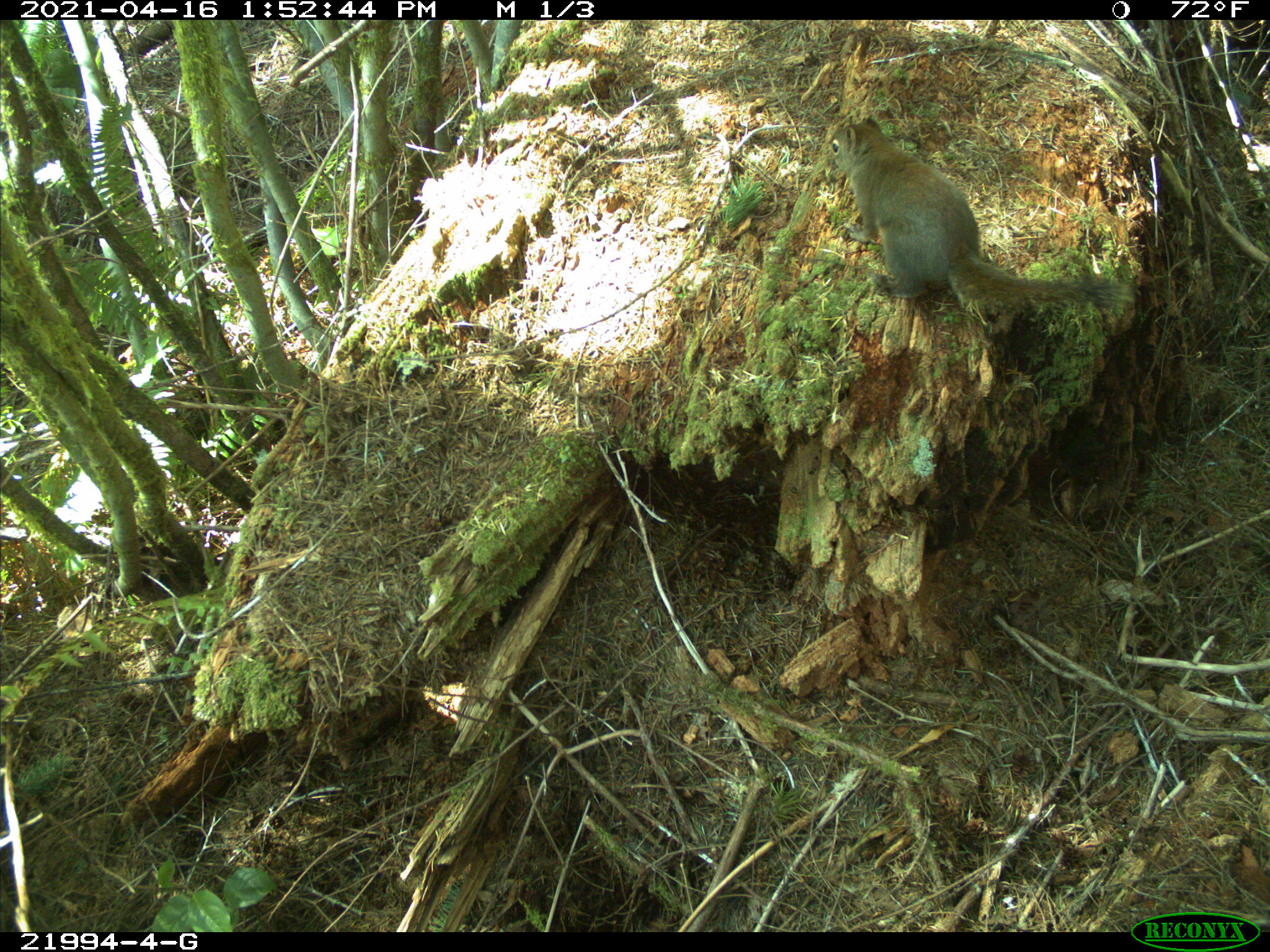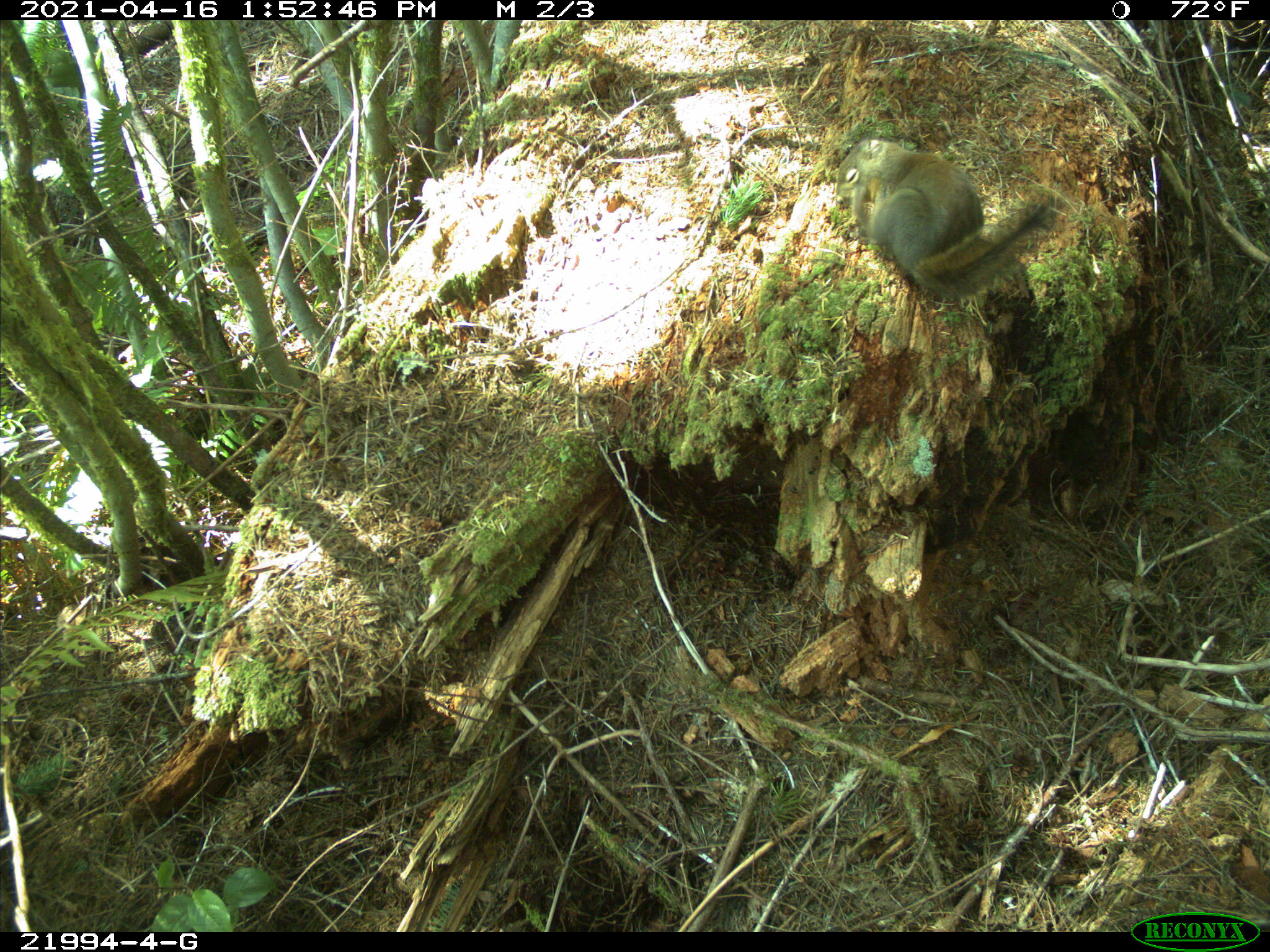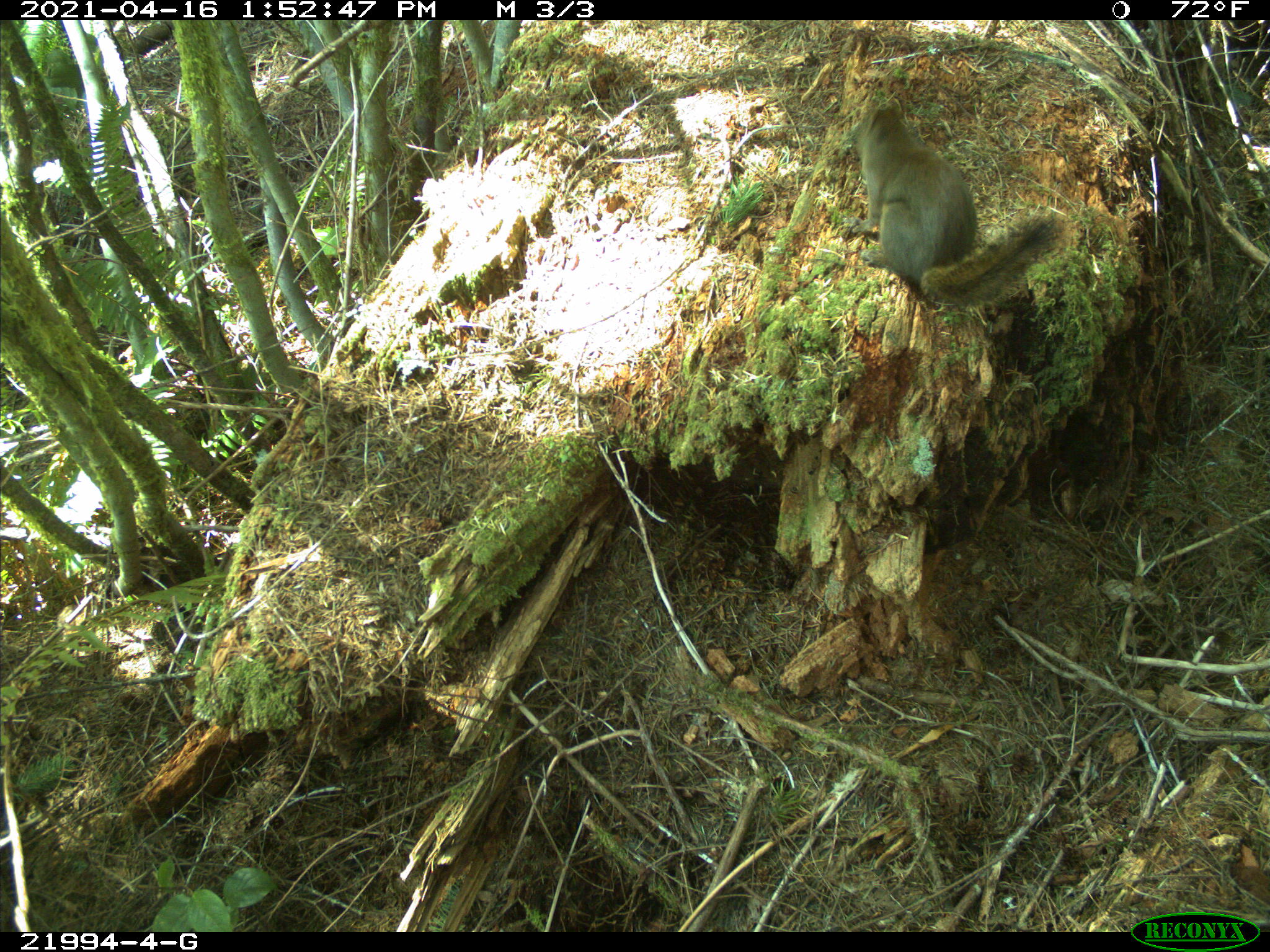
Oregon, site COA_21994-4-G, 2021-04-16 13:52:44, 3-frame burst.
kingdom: Animalia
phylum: Chordata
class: Mammalia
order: Rodentia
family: Sciuridae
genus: Tamiasciurus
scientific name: Tamiasciurus douglasii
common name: douglas squirrel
Douglas squirrel (Tamiasciurus douglasii).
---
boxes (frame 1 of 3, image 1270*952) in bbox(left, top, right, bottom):
douglas squirrel: bbox(822, 110, 1143, 322)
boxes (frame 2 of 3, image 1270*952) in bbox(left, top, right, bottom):
douglas squirrel: bbox(824, 128, 1073, 296)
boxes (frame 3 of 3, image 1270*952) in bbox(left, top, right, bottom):
douglas squirrel: bbox(838, 86, 1077, 311)